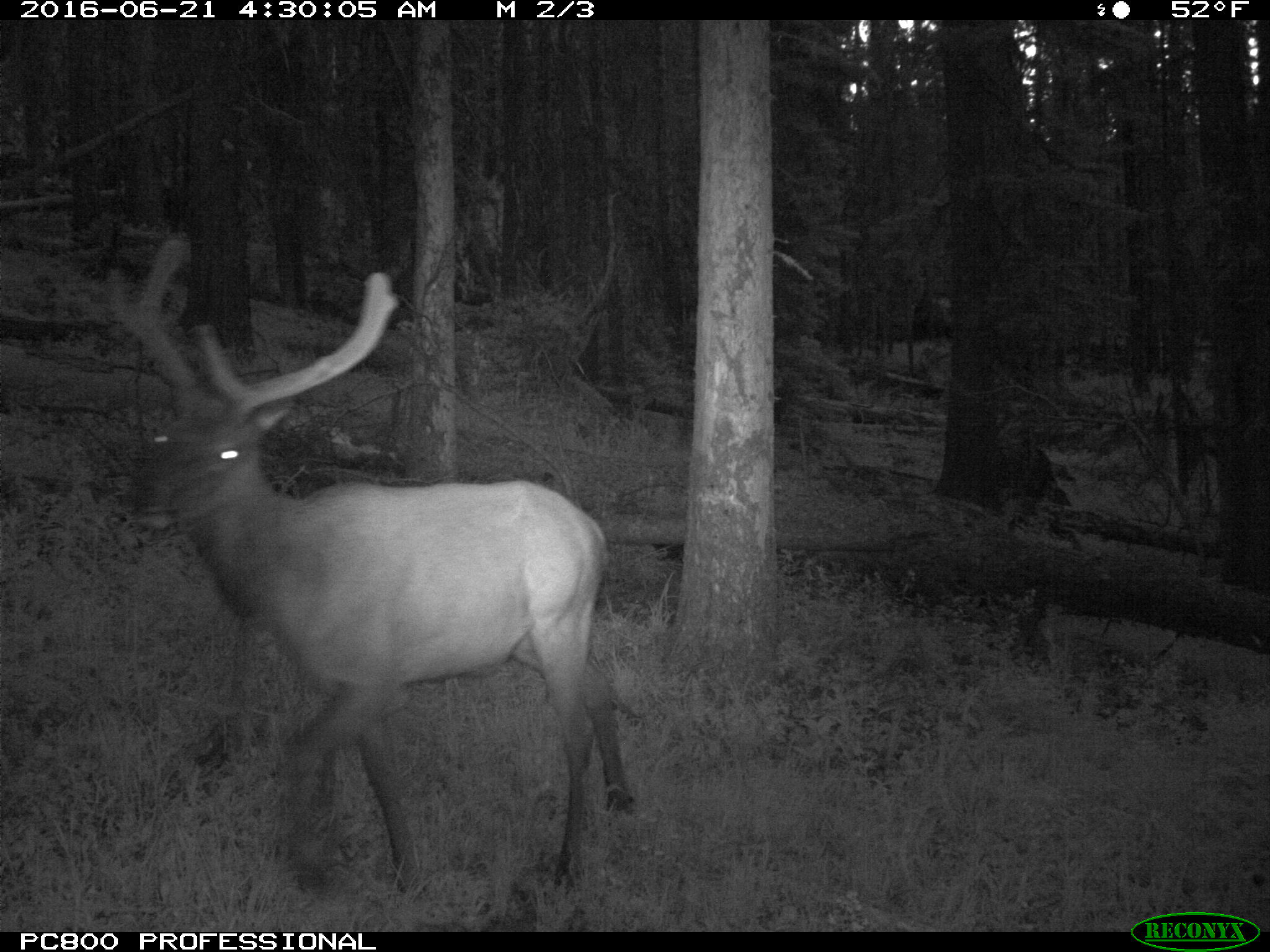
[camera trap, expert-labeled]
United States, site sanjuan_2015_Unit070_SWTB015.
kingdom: Animalia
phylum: Chordata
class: Mammalia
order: Artiodactyla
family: Cervidae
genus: Cervus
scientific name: Cervus elaphus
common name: red deer